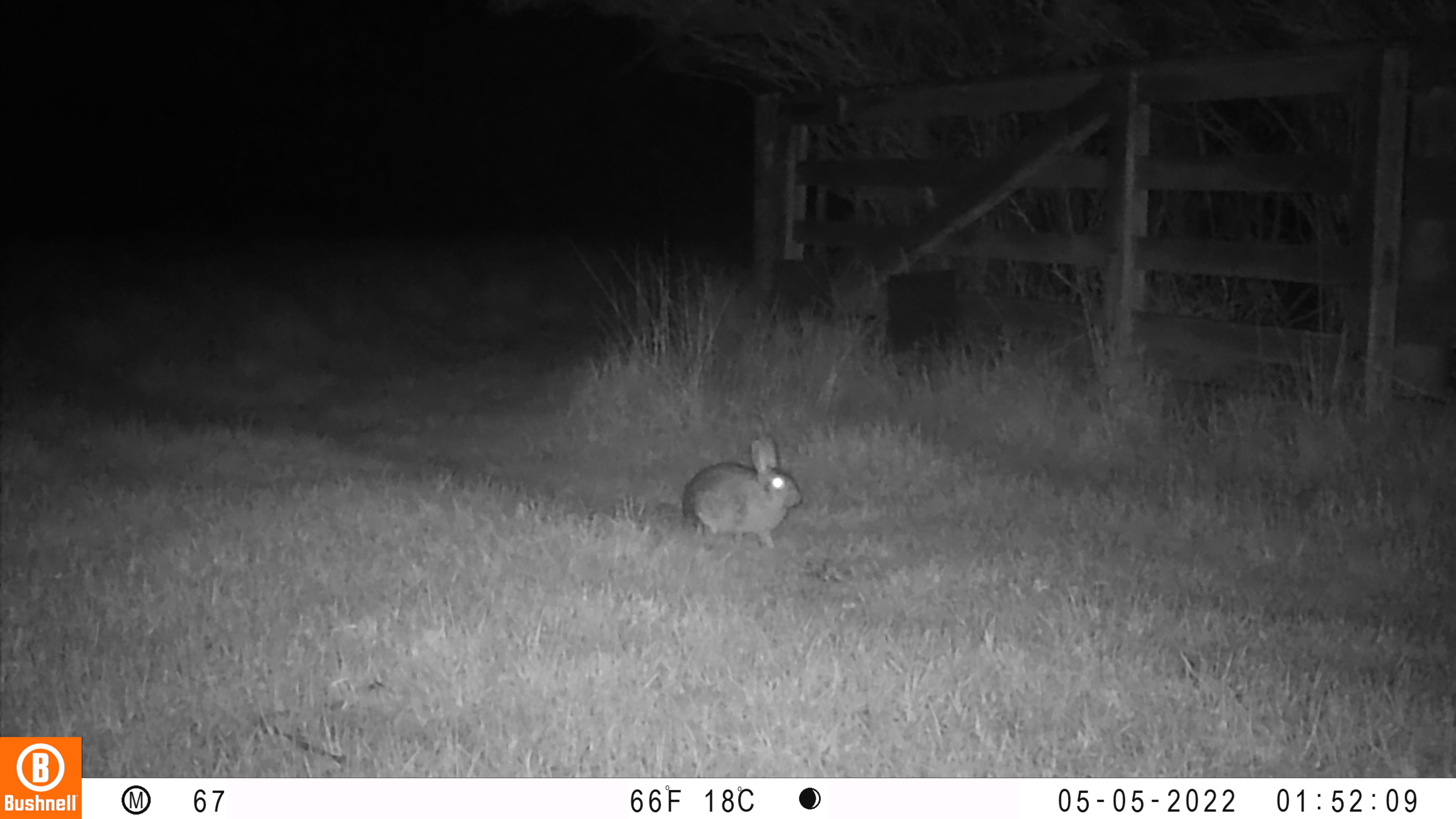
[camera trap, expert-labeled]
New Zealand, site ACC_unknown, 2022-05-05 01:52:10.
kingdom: Animalia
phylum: Chordata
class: Mammalia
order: Lagomorpha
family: Leporidae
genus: Oryctolagus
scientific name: Oryctolagus cuniculus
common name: european rabbit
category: rabbit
Rabbit (european rabbit) (Oryctolagus cuniculus).